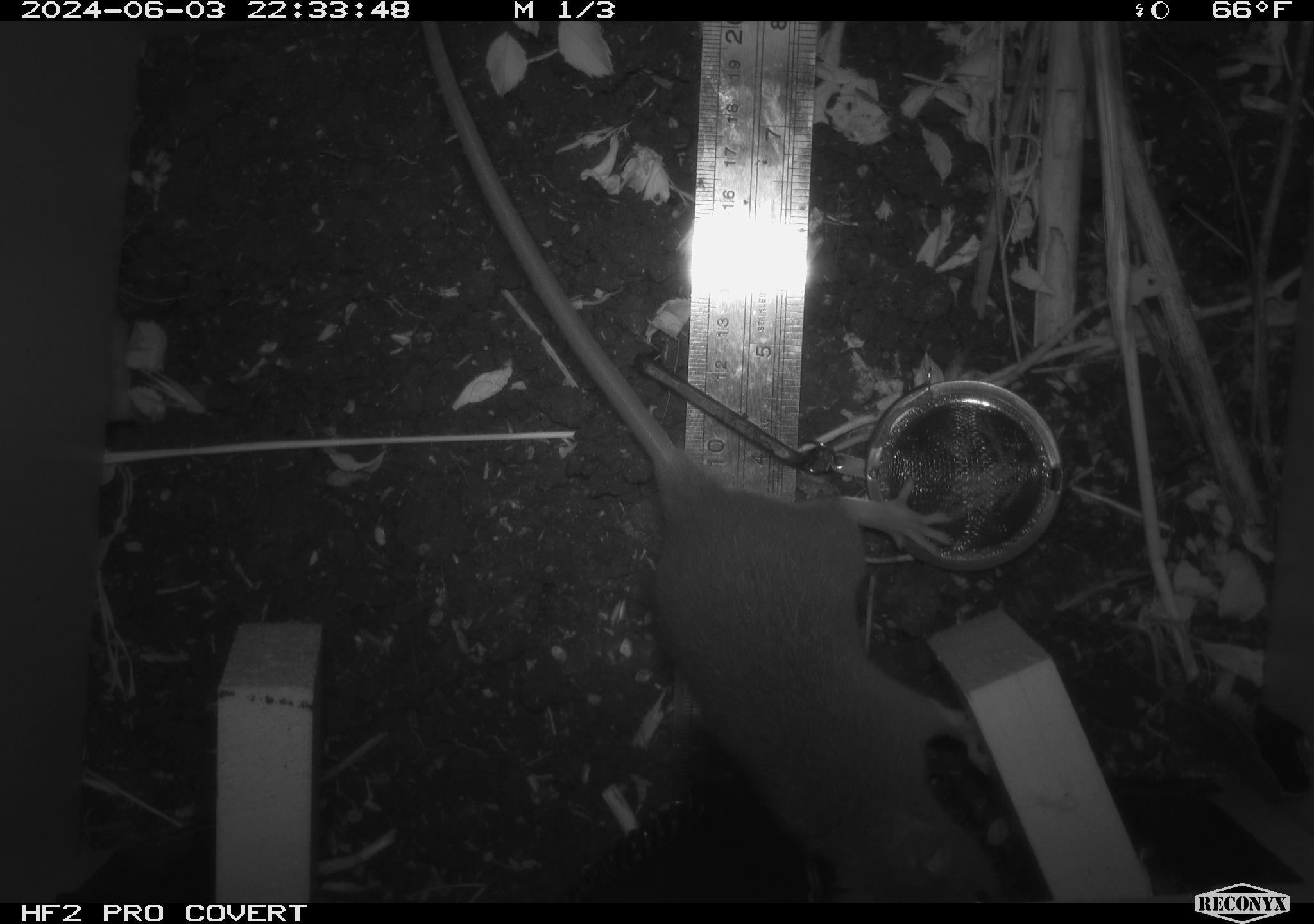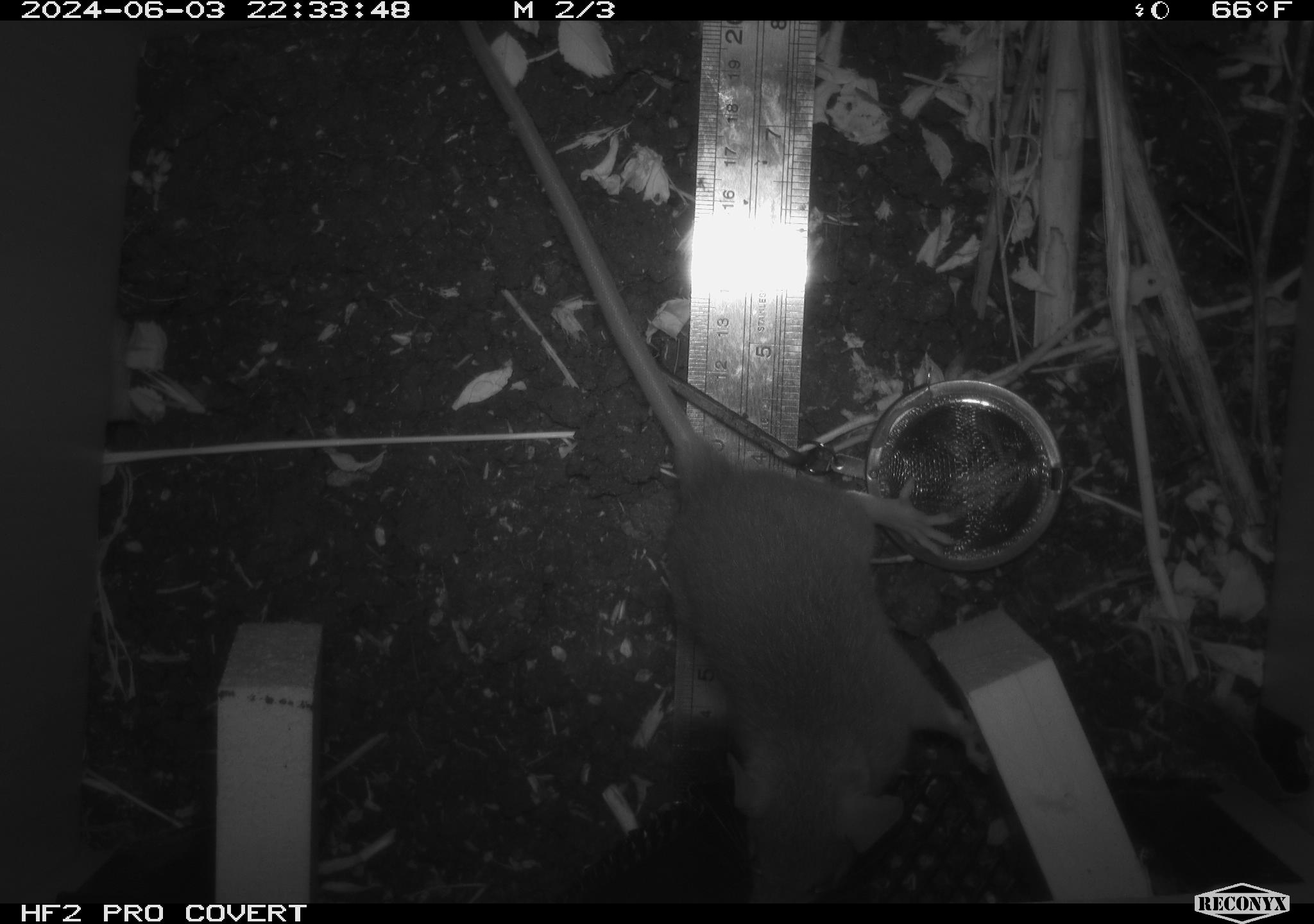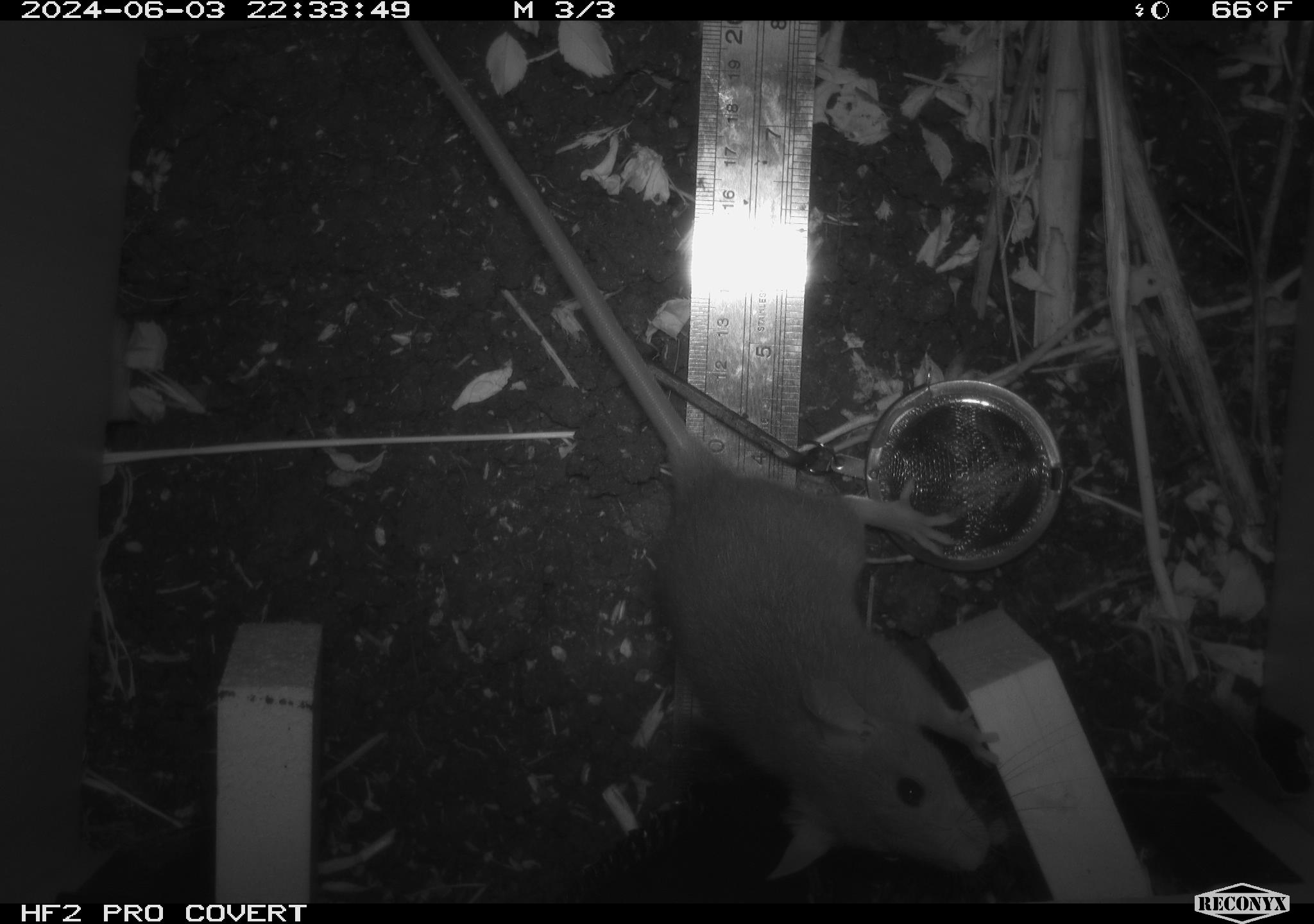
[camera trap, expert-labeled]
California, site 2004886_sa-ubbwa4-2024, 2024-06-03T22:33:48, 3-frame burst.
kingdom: Animalia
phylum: Chordata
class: Mammalia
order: Rodentia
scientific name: Rodentia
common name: woodrat or rat or mouse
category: woodrat or rat or mouse species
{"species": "woodrat or rat or mouse species (woodrat or rat or mouse) (Rodentia)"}